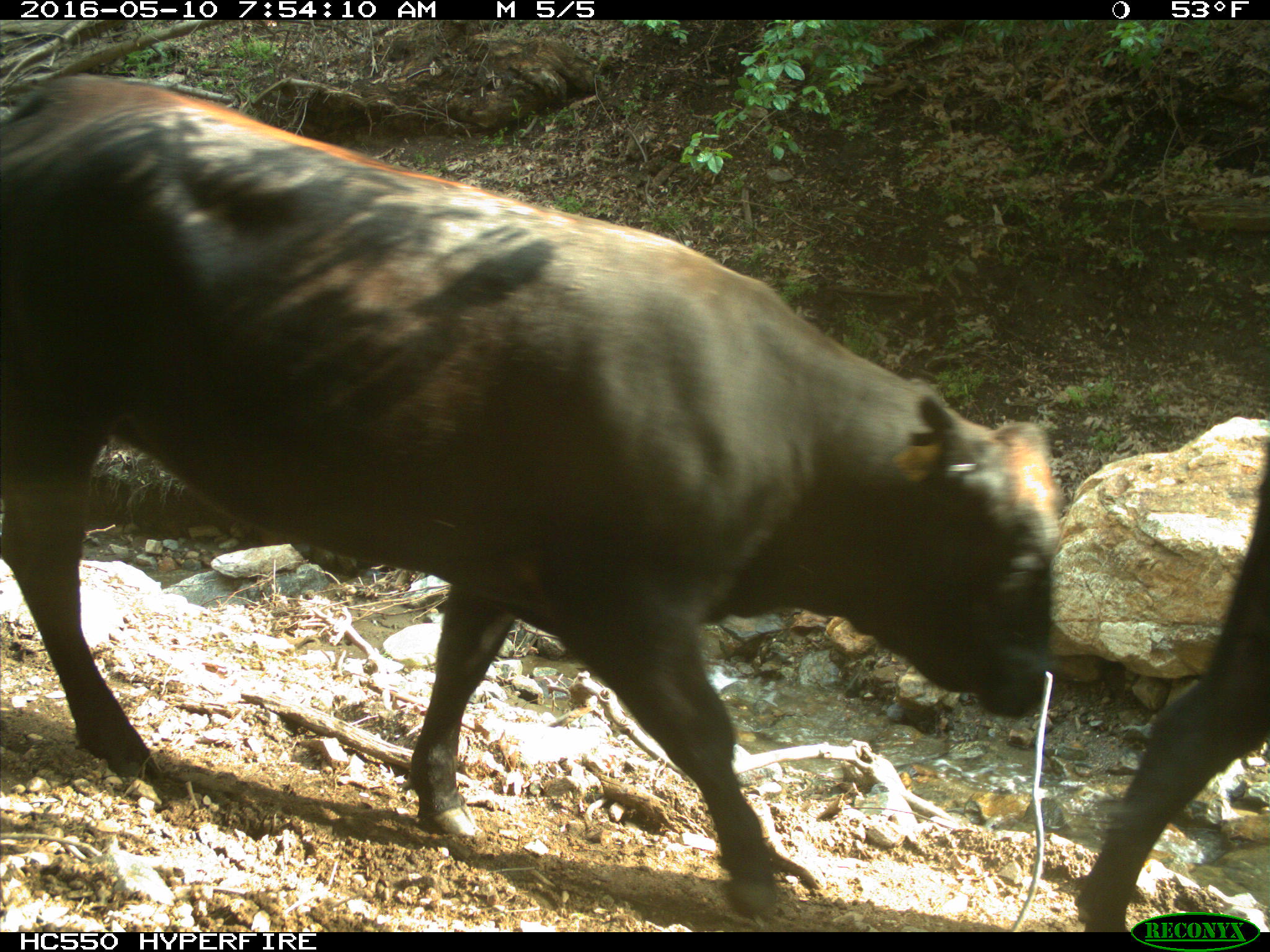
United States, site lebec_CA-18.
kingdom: Animalia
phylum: Chordata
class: Mammalia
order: Artiodactyla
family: Bovidae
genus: Bos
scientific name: Bos taurus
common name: domestic cow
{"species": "Bos taurus (domestic cow)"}